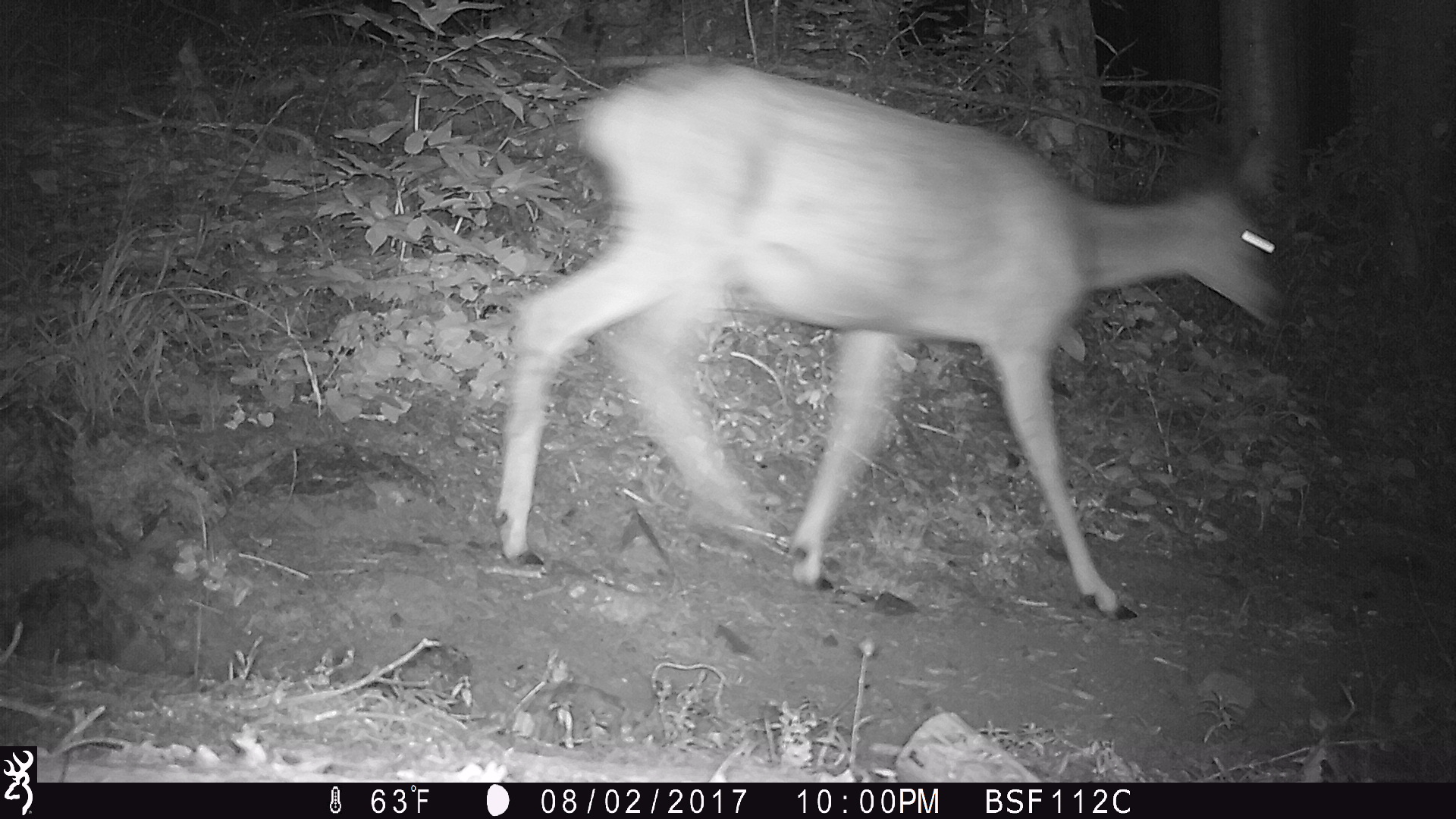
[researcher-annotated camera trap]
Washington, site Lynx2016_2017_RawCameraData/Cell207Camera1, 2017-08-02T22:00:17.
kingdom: Animalia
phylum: Chordata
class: Mammalia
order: Artiodactyla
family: Cervidae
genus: Odocoileus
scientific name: Odocoileus hemionus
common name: mule deer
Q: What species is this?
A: Odocoileus hemionus (mule deer).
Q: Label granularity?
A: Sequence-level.